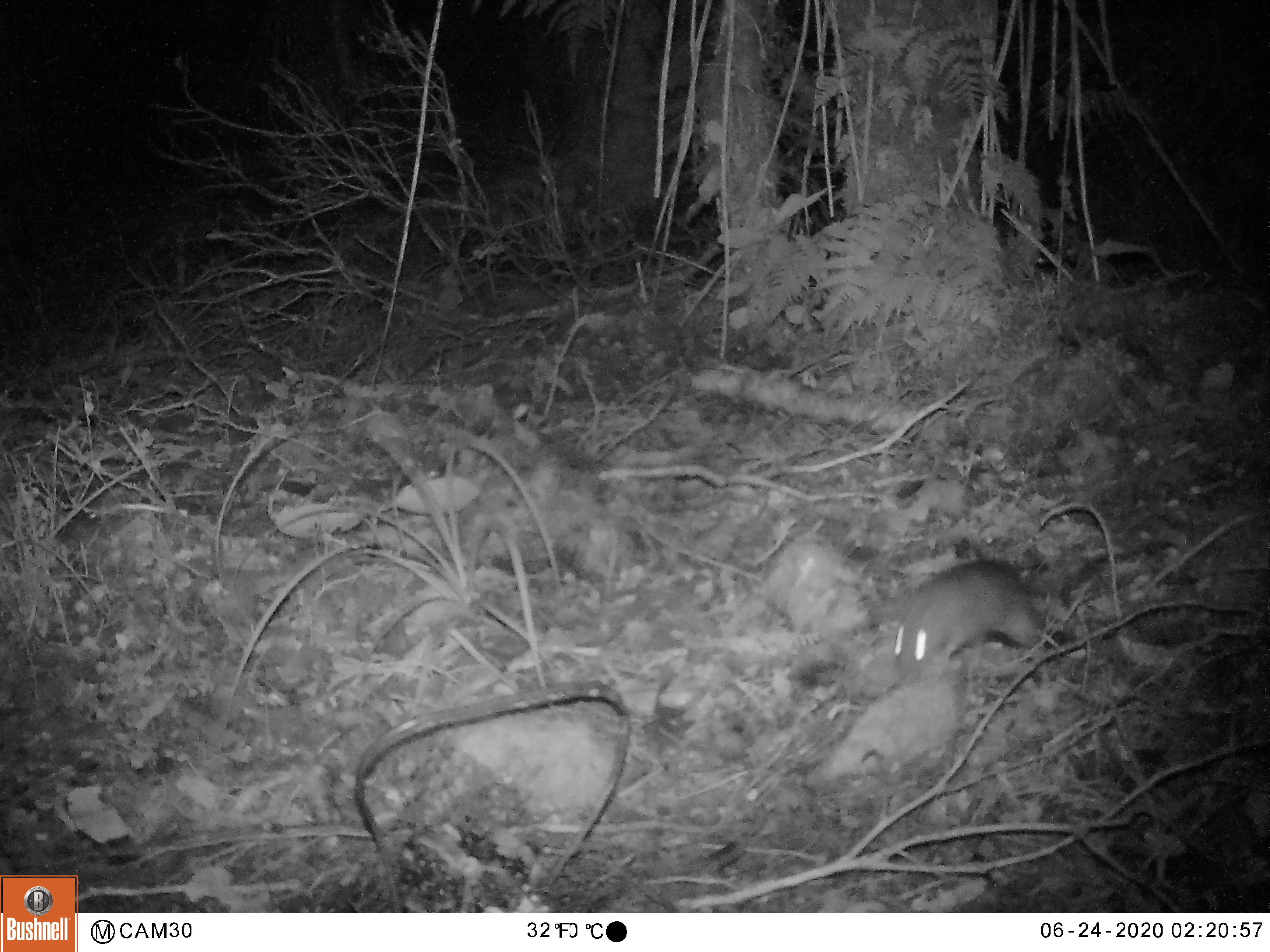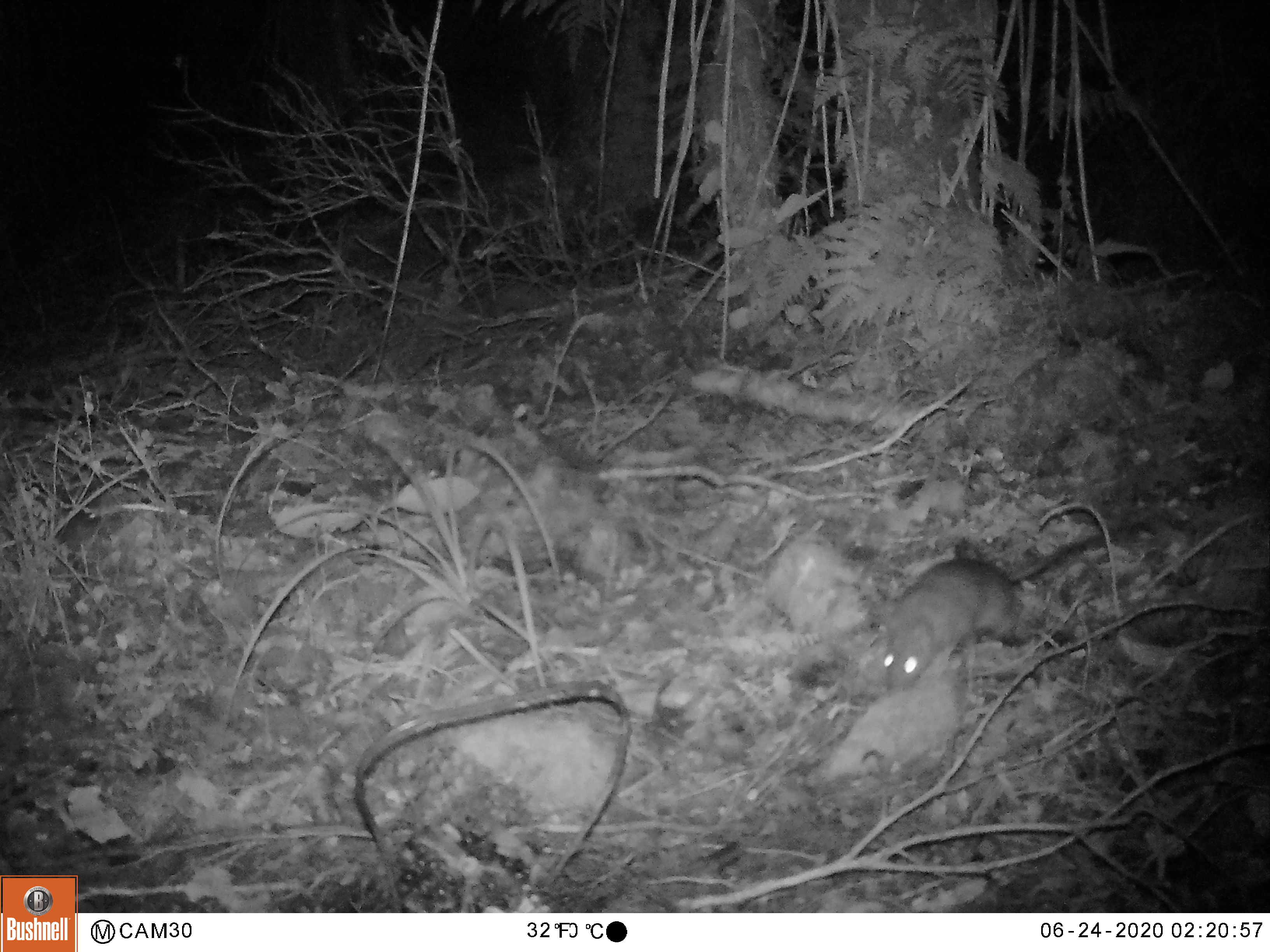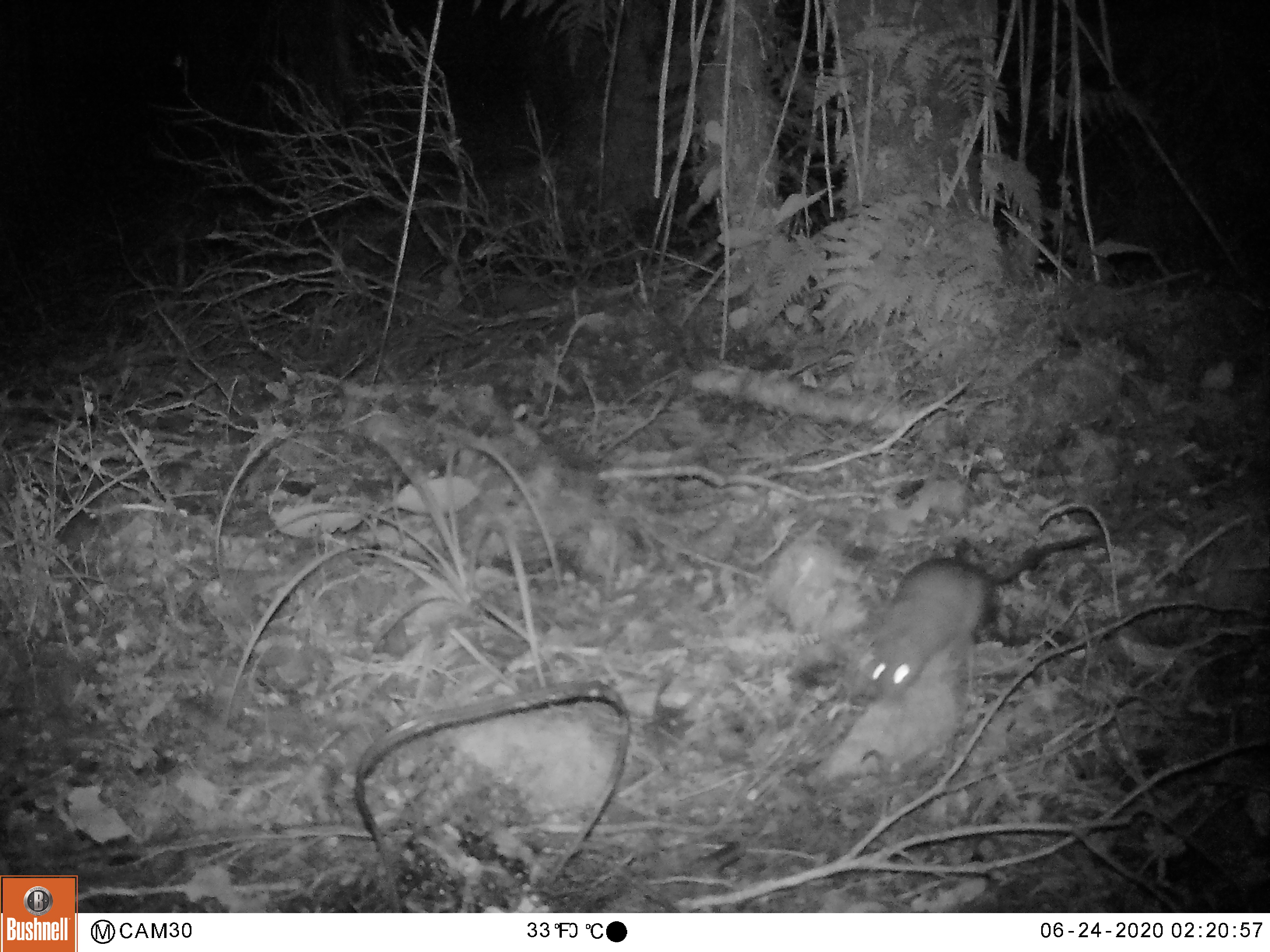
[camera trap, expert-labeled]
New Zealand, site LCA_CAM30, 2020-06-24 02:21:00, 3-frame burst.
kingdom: Animalia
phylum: Chordata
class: Mammalia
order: Rodentia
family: Muridae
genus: Rattus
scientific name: Rattus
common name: rat